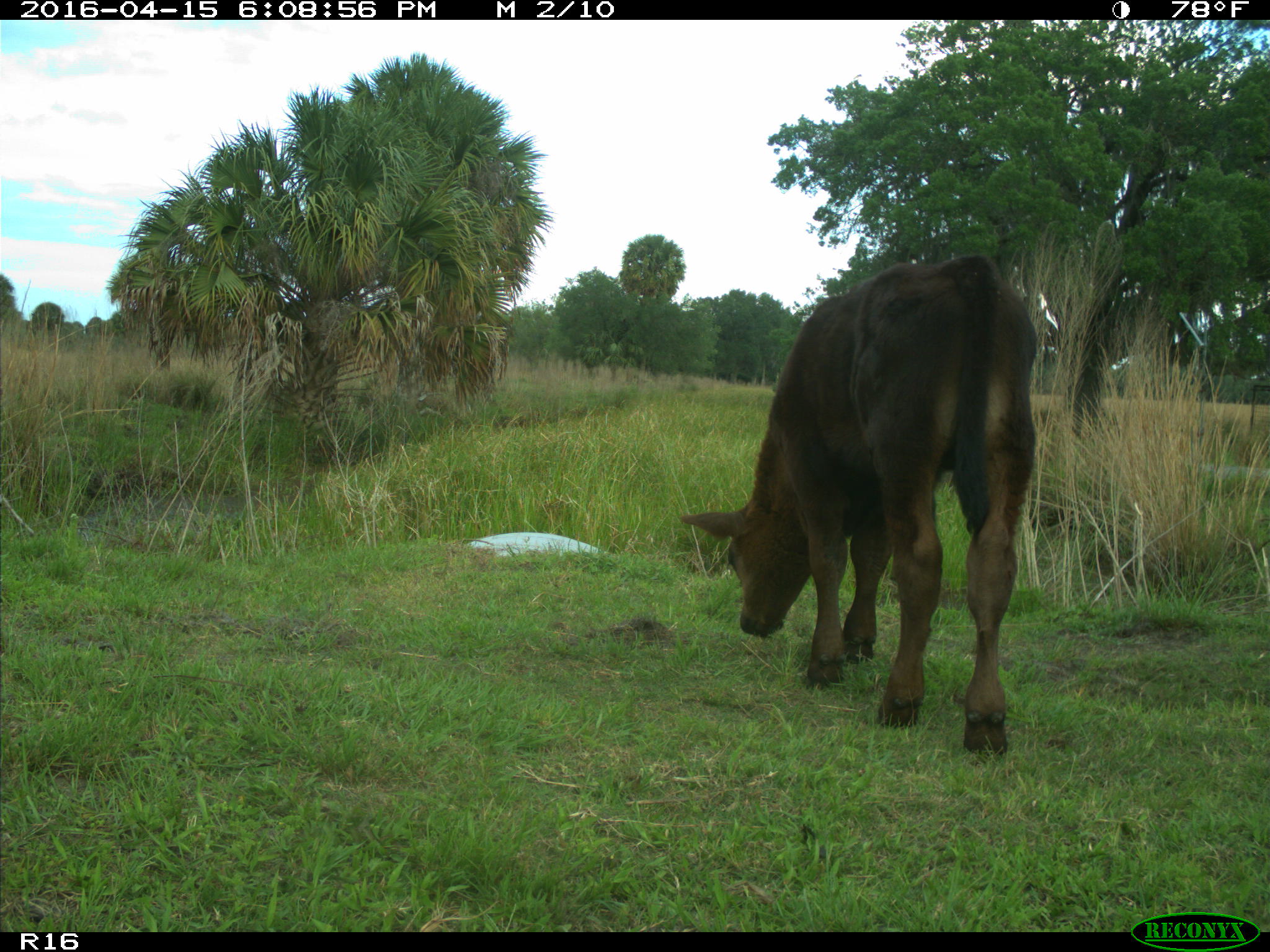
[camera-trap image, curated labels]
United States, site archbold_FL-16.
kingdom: Animalia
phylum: Chordata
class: Mammalia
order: Artiodactyla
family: Bovidae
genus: Bos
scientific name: Bos taurus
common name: domestic cow